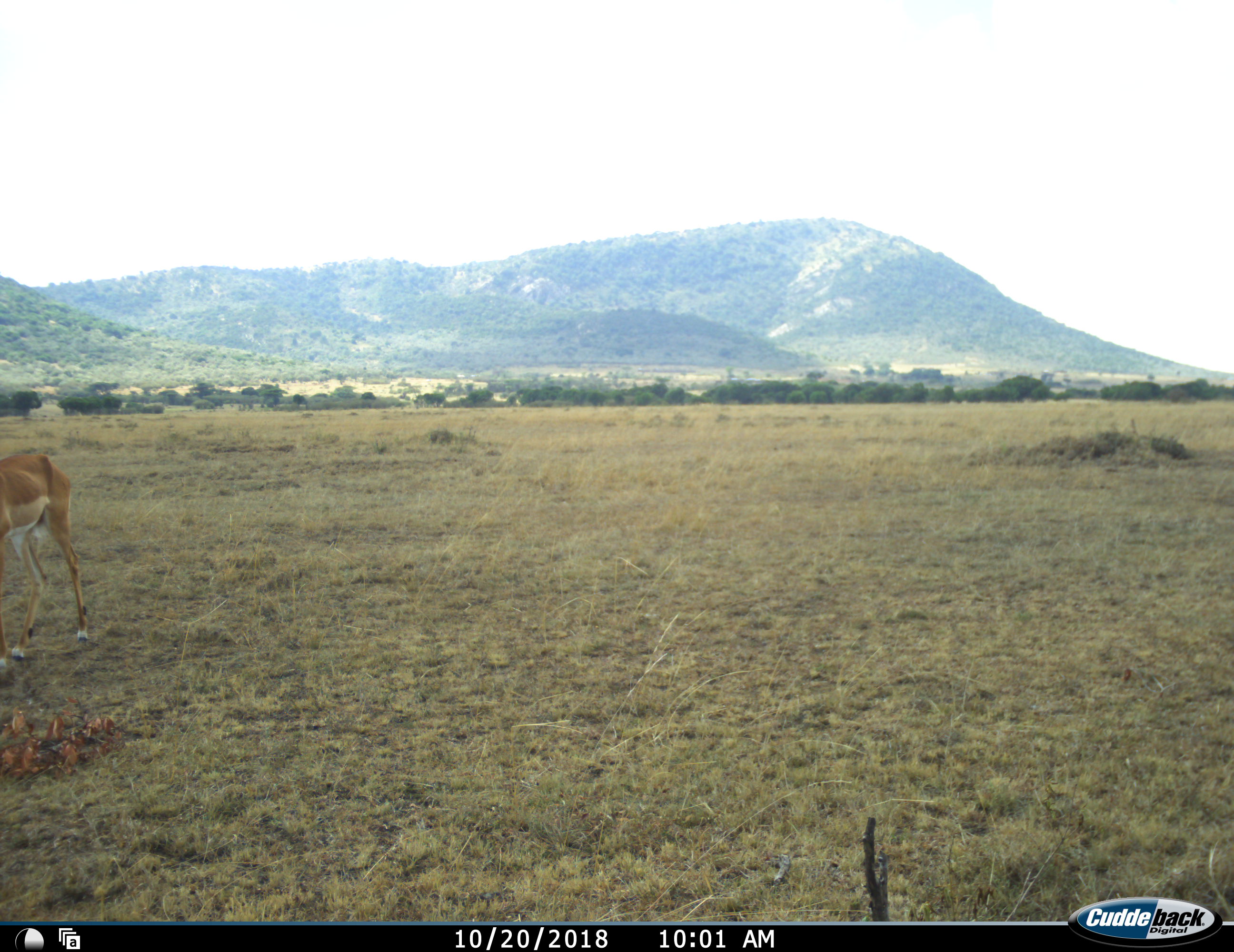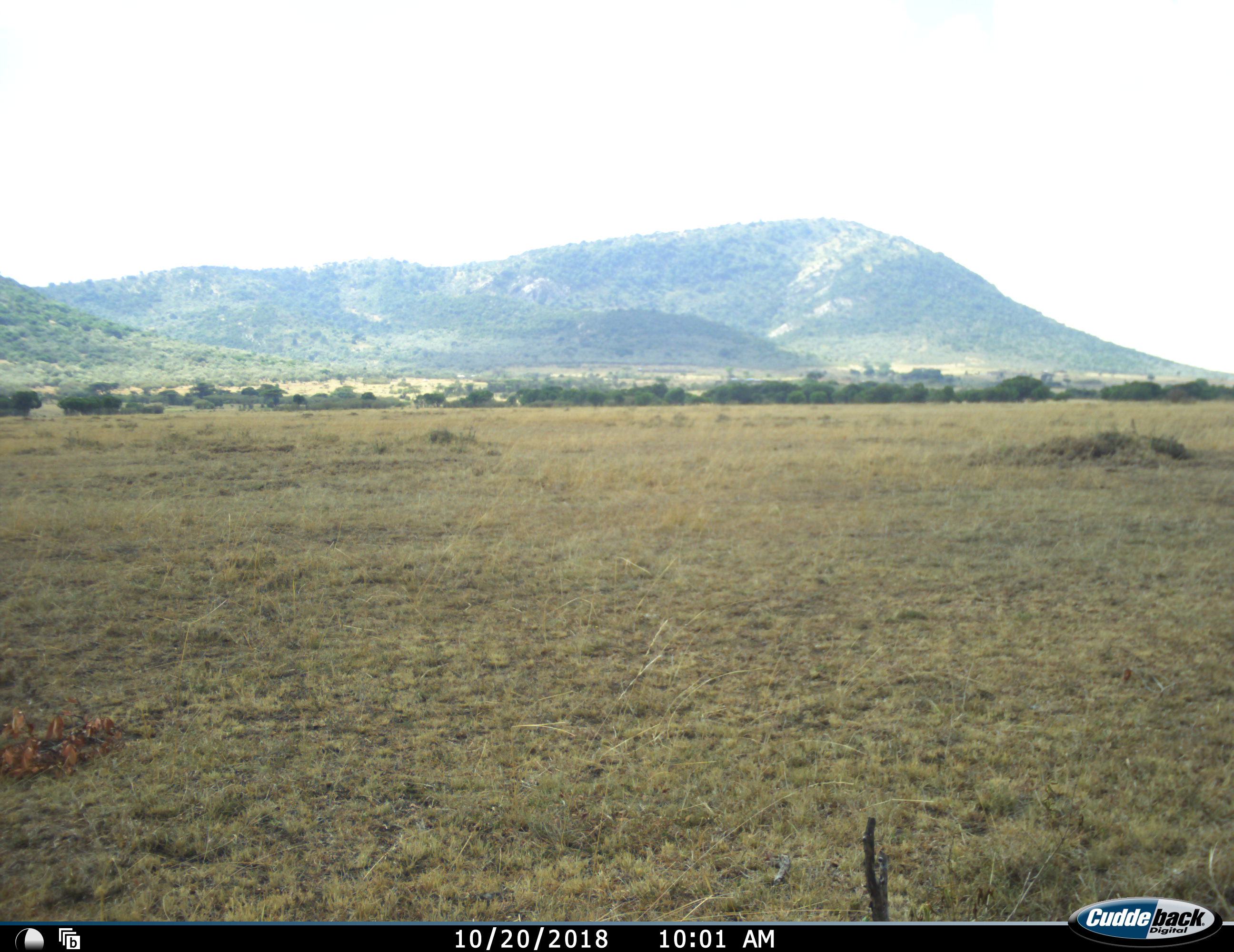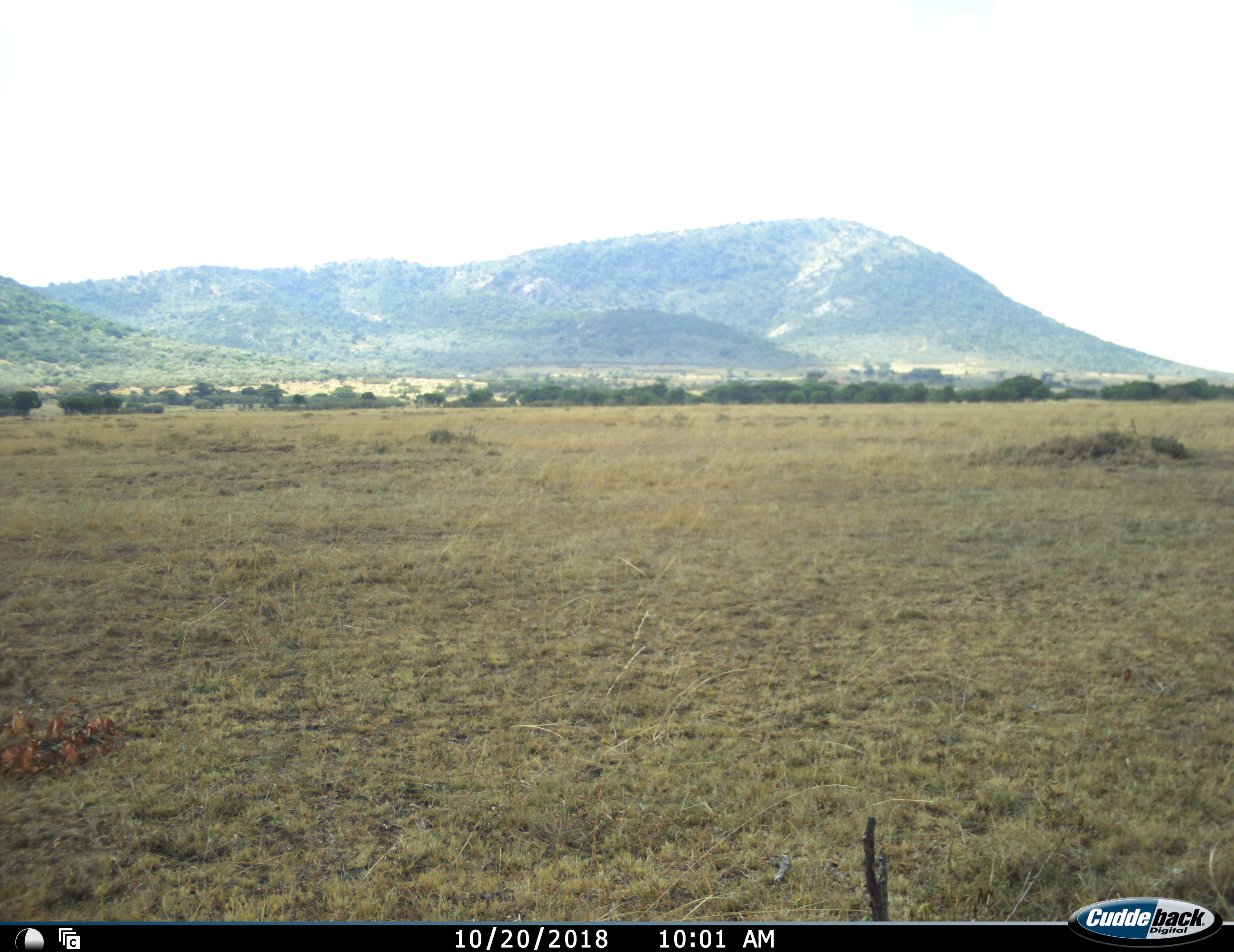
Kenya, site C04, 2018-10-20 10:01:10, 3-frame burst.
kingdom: Animalia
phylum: Chordata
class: Mammalia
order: Artiodactyla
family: Bovidae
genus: Aepyceros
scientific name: Aepyceros melampus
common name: impala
Impala (Aepyceros melampus), count 1. Behavior (volunteer vote fractions): standing 12%, resting 0%, moving 88%, interacting 0%. Young present (vote fraction): 0%. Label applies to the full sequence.